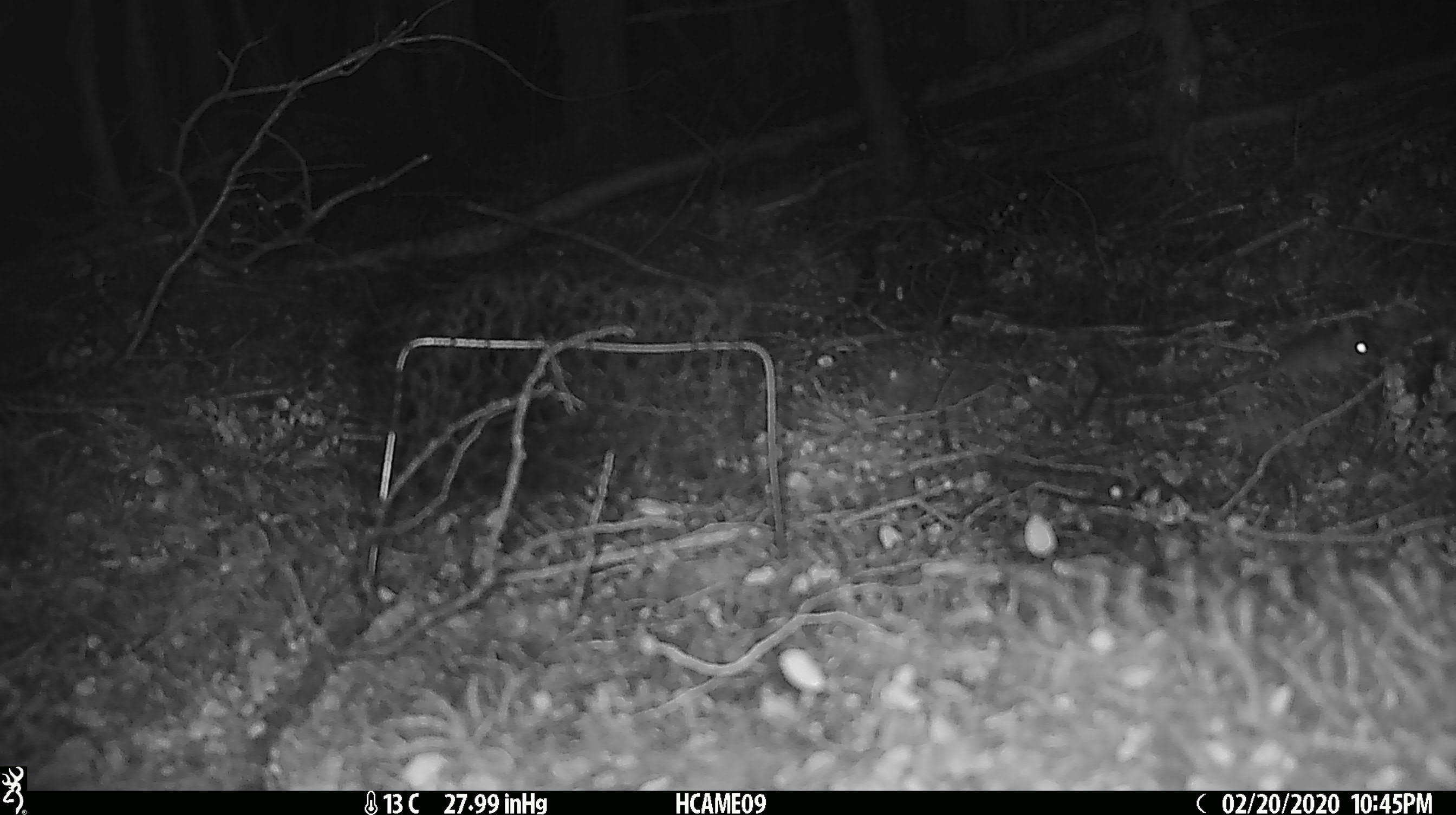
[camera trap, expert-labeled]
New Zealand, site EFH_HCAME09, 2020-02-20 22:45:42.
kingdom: Animalia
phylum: Chordata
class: Mammalia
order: Rodentia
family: Muridae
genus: Mus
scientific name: Mus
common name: mouse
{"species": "mouse (Mus)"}